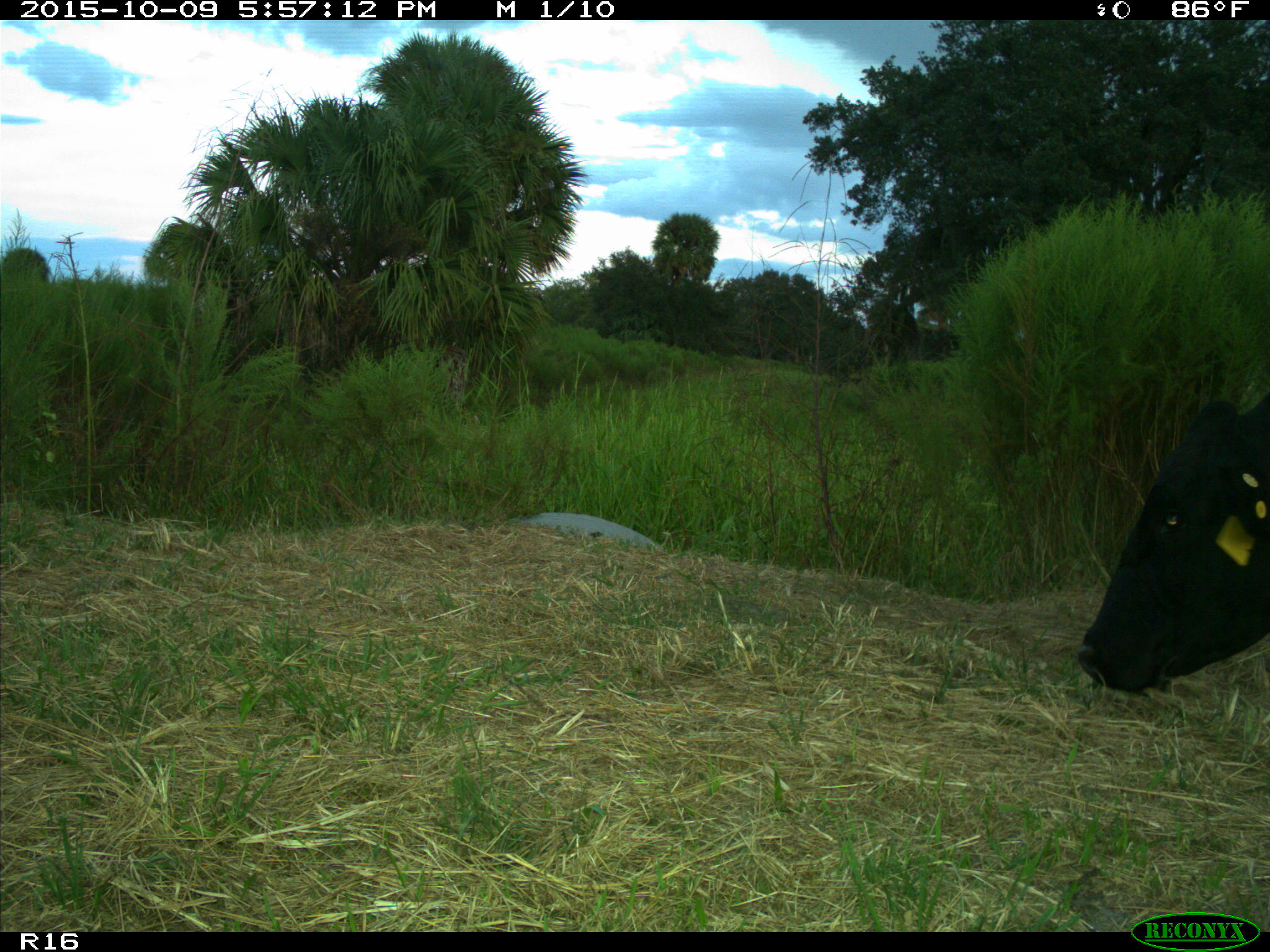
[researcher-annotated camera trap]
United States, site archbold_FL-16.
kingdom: Animalia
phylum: Chordata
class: Mammalia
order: Artiodactyla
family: Bovidae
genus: Bos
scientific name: Bos taurus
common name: domestic cow